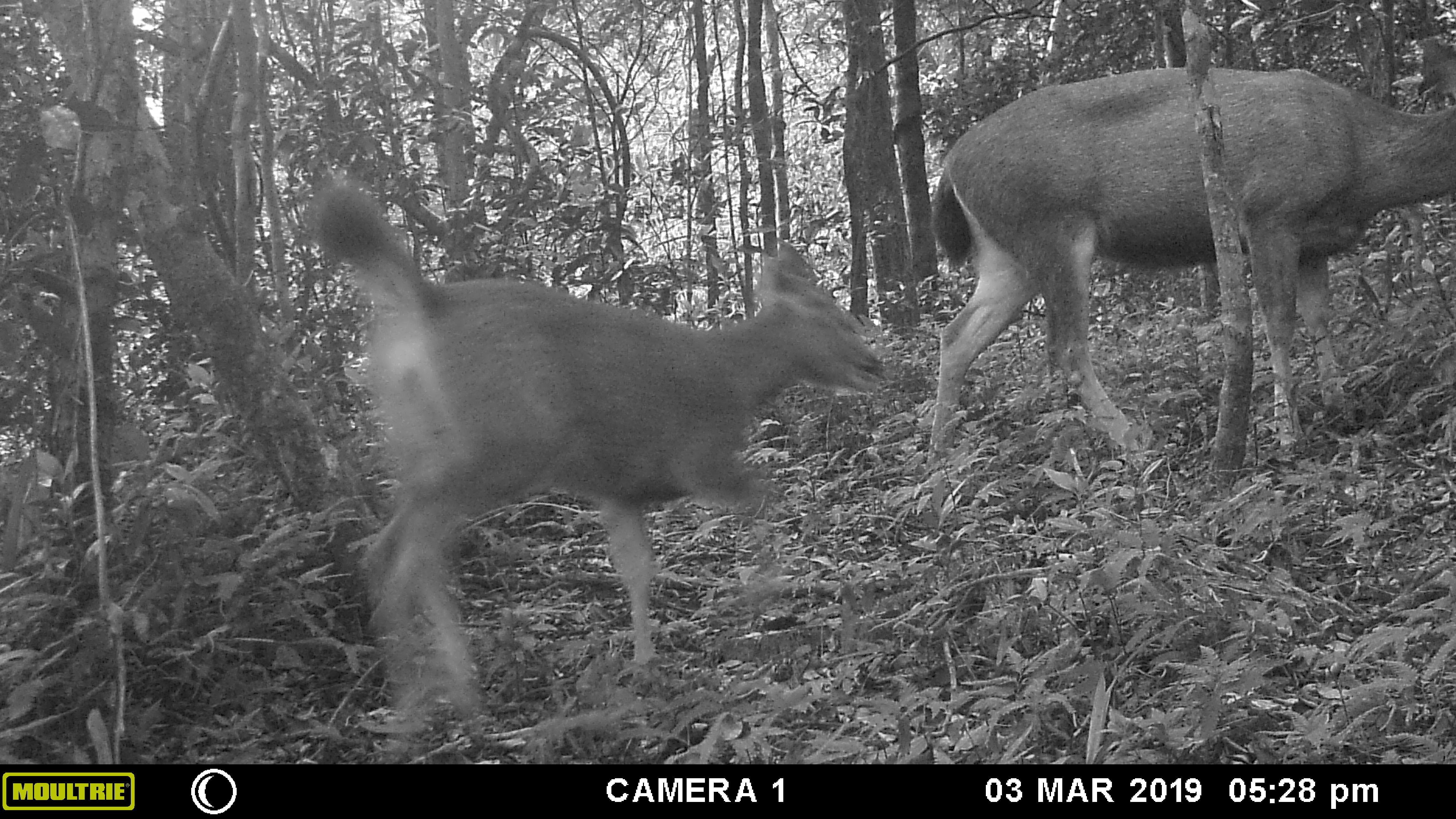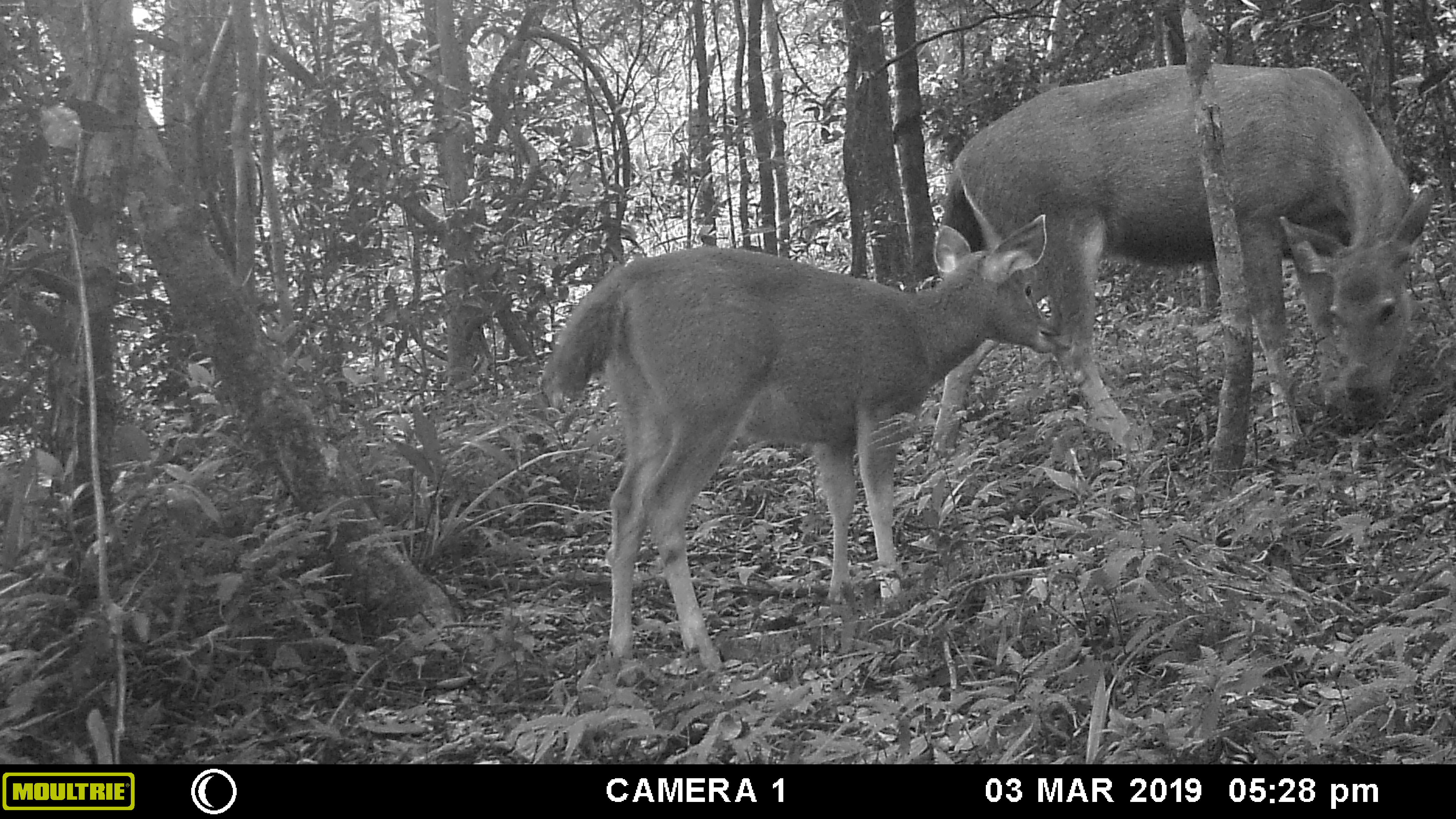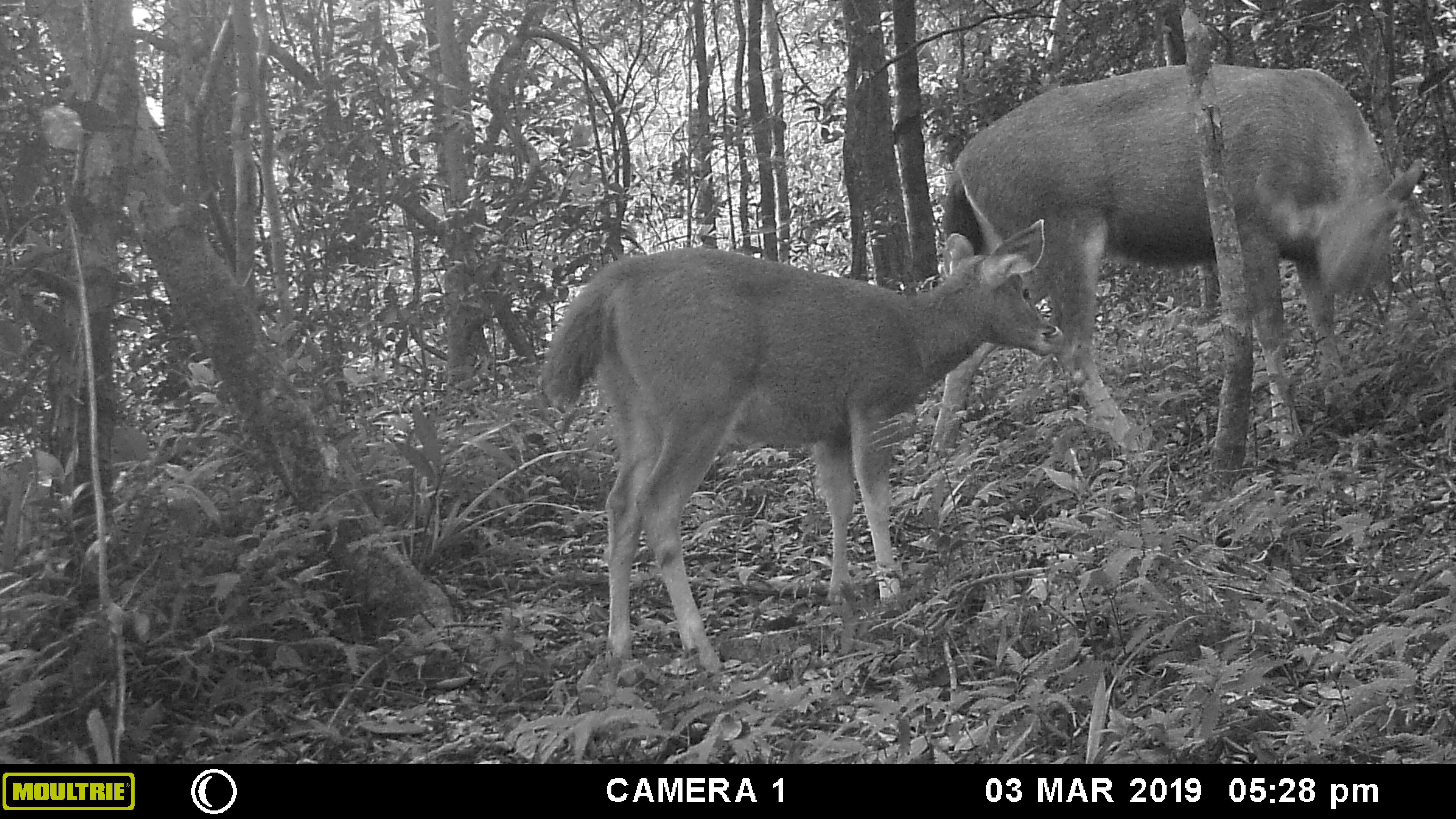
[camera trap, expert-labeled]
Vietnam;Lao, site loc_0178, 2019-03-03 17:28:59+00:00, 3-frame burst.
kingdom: Animalia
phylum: Chordata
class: Mammalia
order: Artiodactyla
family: Cervidae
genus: Rusa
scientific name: Rusa unicolor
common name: sambar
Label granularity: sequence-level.